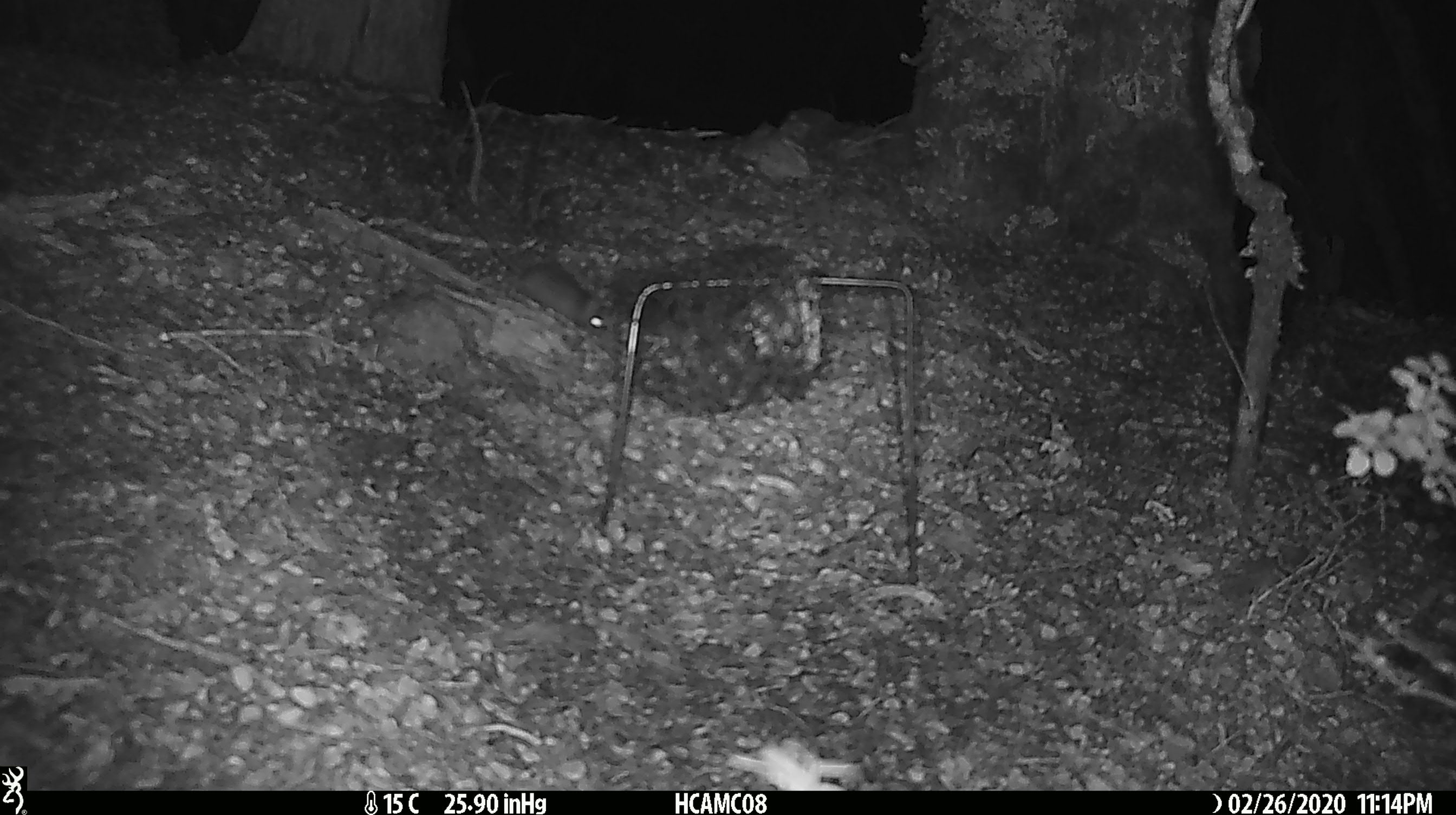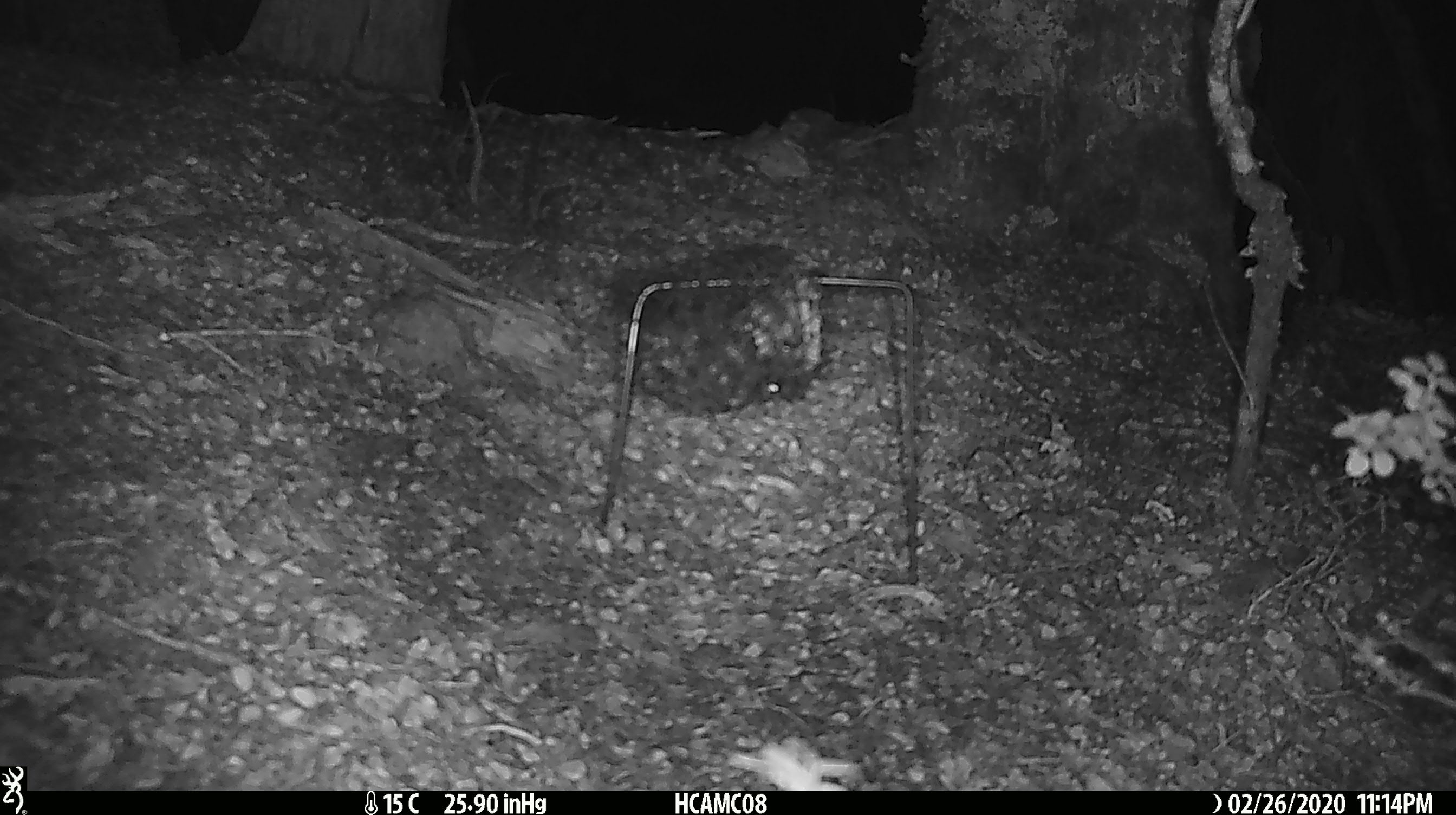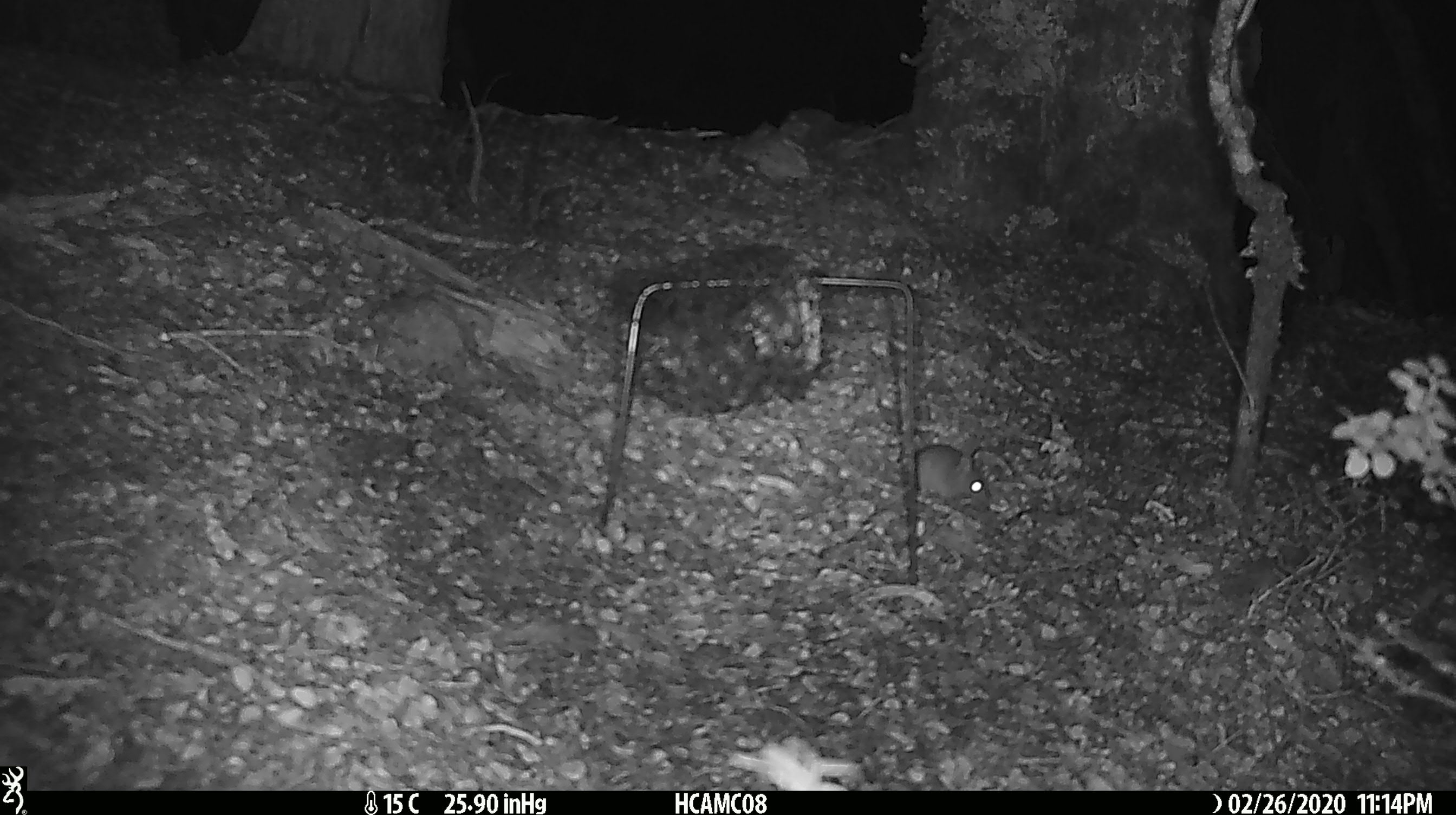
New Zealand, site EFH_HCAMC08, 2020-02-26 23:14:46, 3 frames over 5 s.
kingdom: Animalia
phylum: Chordata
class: Mammalia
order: Rodentia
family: Muridae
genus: Mus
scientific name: Mus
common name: mouse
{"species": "mouse (Mus)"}